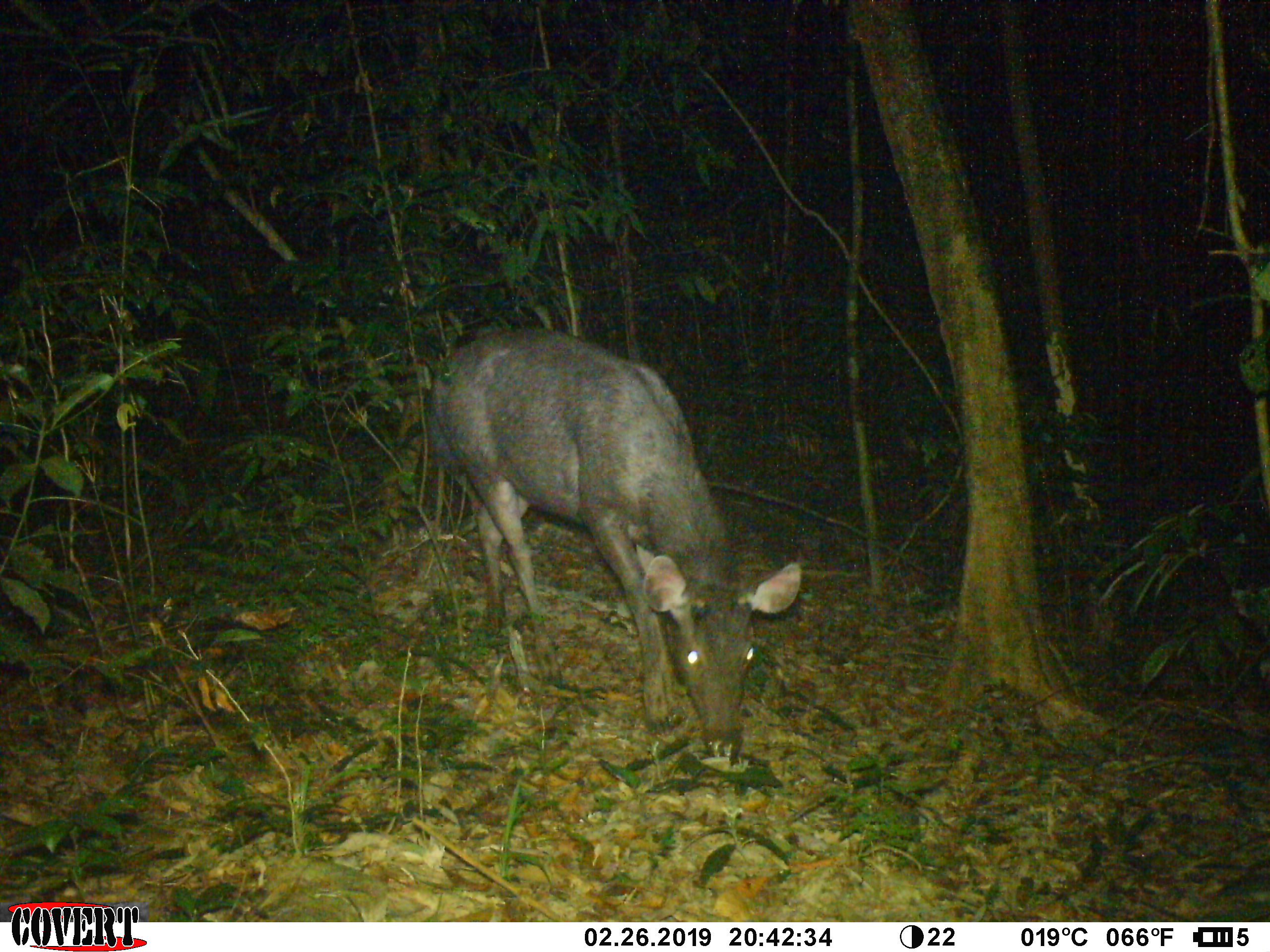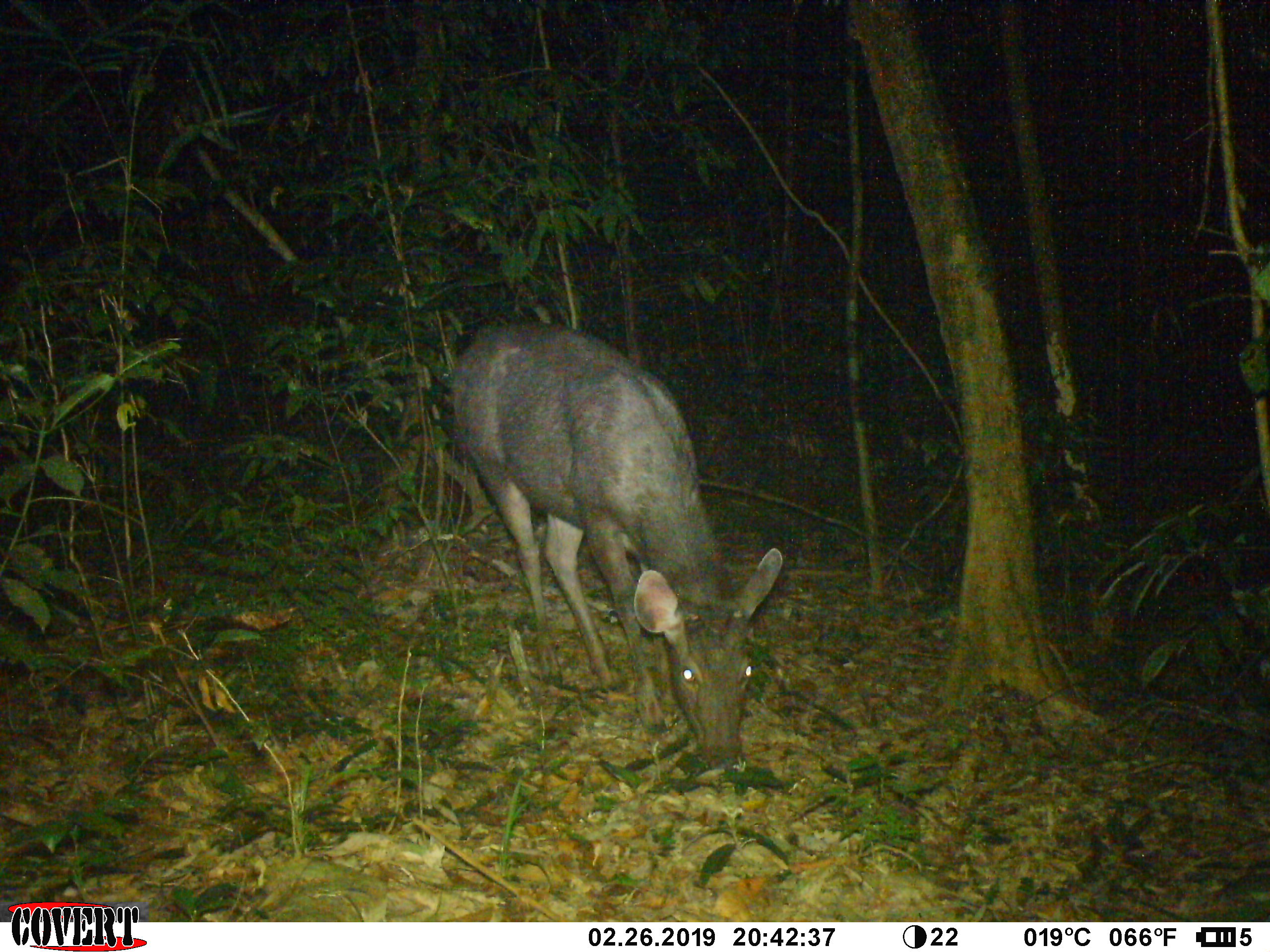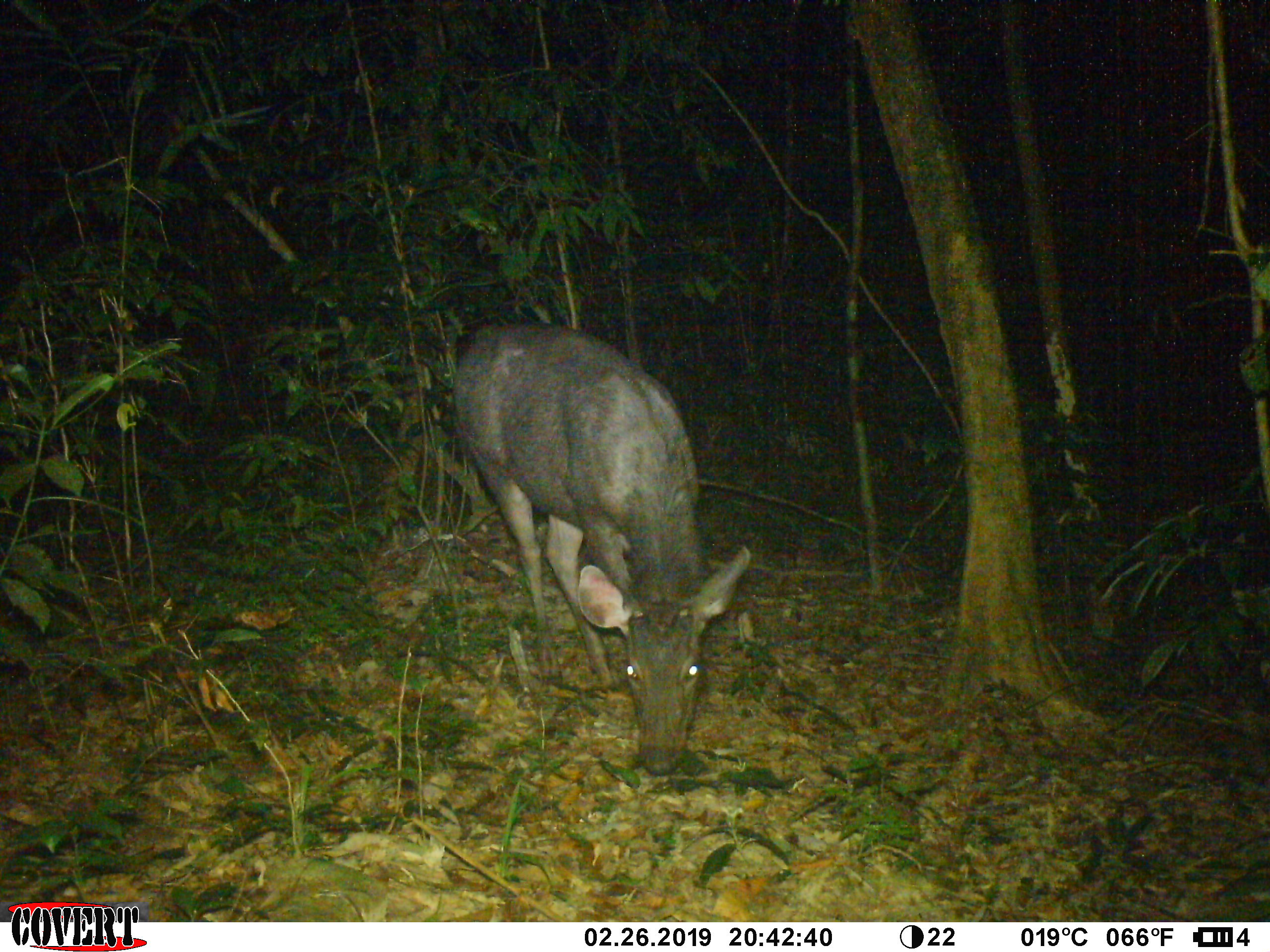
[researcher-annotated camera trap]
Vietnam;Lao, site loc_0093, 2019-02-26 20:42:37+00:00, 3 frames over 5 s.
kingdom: Animalia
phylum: Chordata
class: Mammalia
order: Artiodactyla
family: Cervidae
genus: Rusa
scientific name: Rusa unicolor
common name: sambar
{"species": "sambar (Rusa unicolor)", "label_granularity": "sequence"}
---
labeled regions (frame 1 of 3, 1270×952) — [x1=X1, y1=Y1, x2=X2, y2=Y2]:
sambar: [x1=424, y1=321, x2=802, y2=770]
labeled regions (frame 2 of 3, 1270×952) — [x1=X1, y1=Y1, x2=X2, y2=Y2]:
sambar: [x1=451, y1=317, x2=783, y2=786]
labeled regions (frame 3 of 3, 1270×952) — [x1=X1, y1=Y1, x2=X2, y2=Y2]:
sambar: [x1=450, y1=320, x2=750, y2=775]